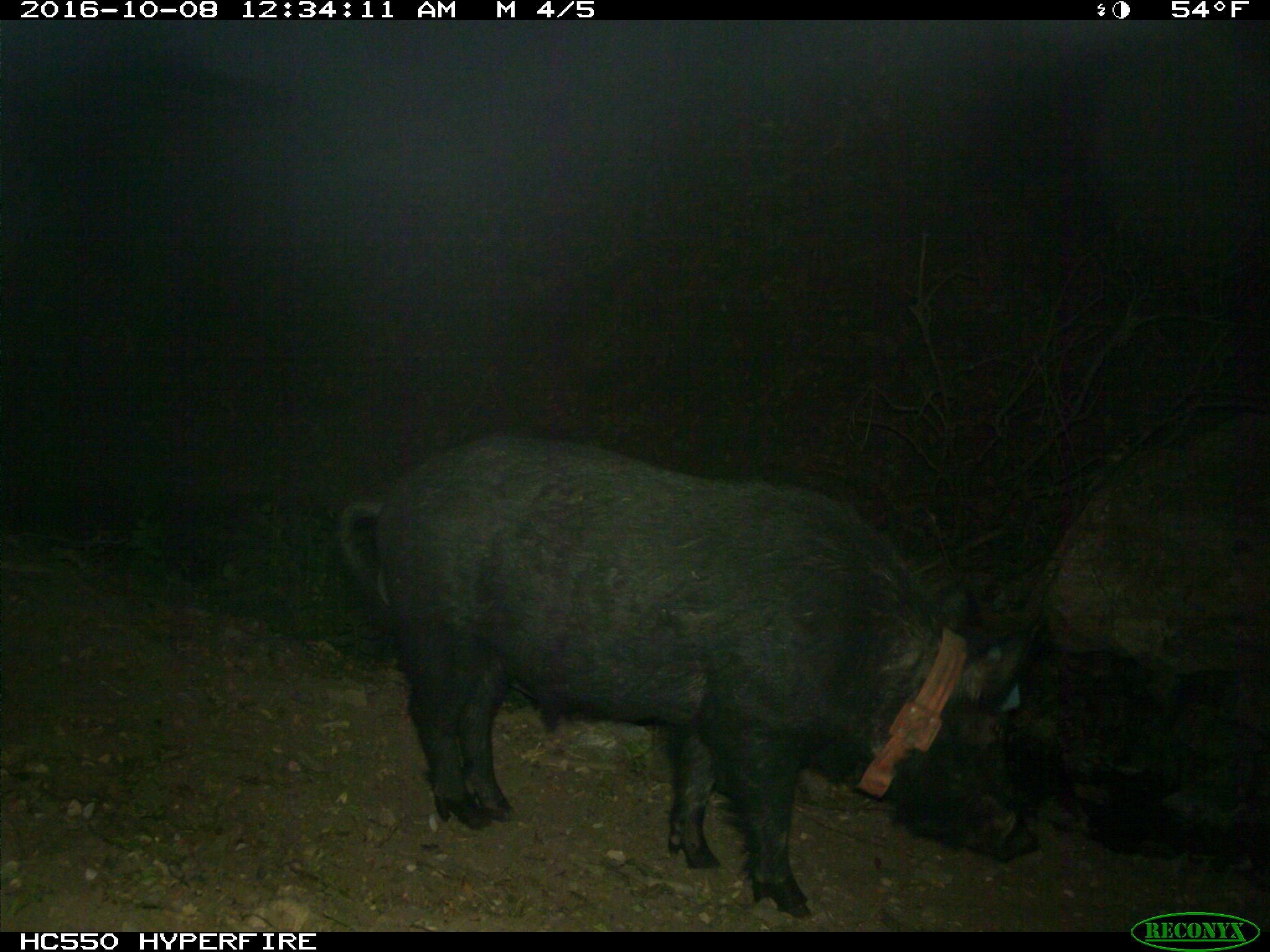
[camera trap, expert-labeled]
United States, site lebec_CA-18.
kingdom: Animalia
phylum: Chordata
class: Mammalia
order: Artiodactyla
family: Suidae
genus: Sus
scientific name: Sus scrofa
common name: wild boar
Sus scrofa (wild boar).